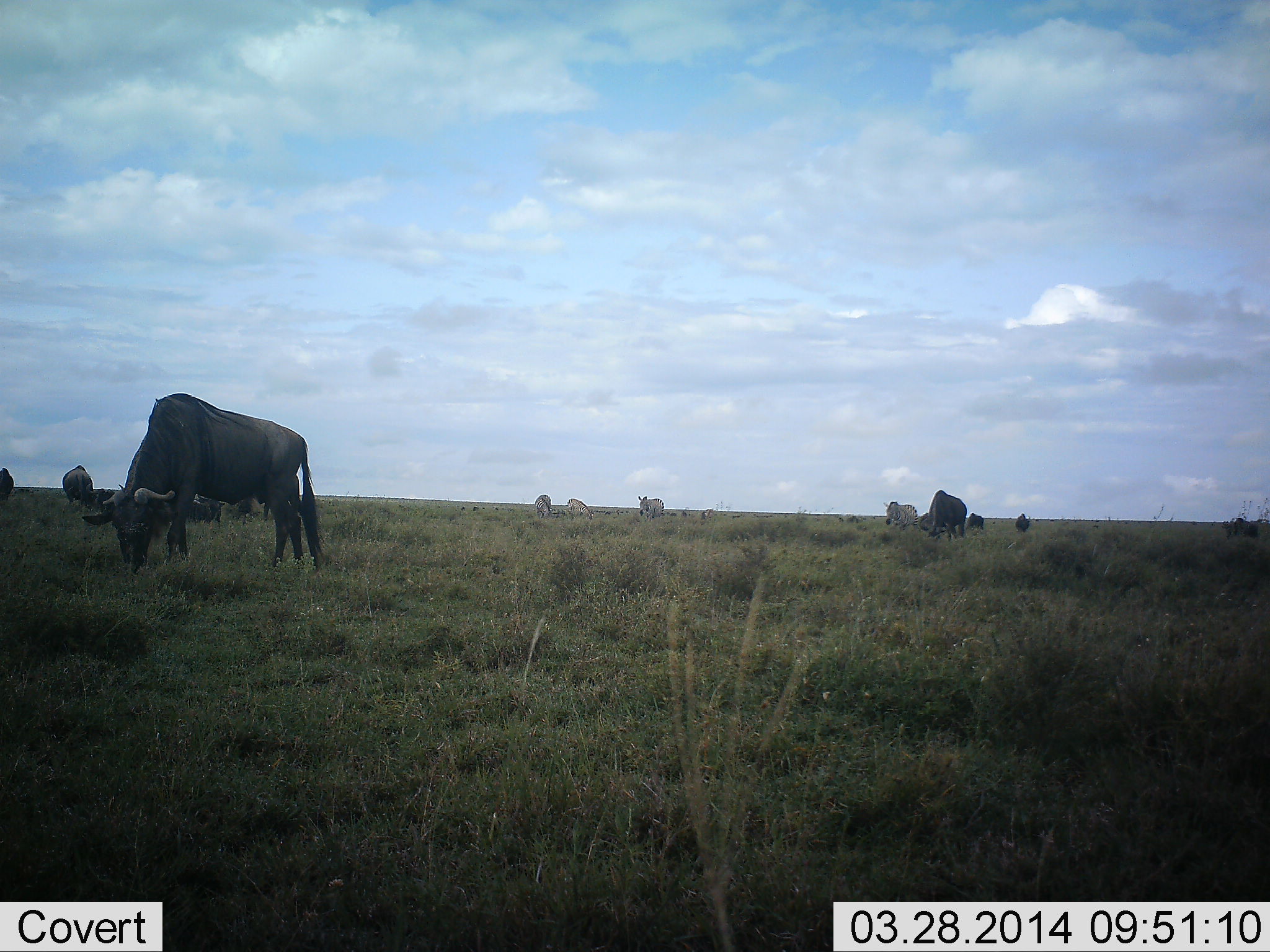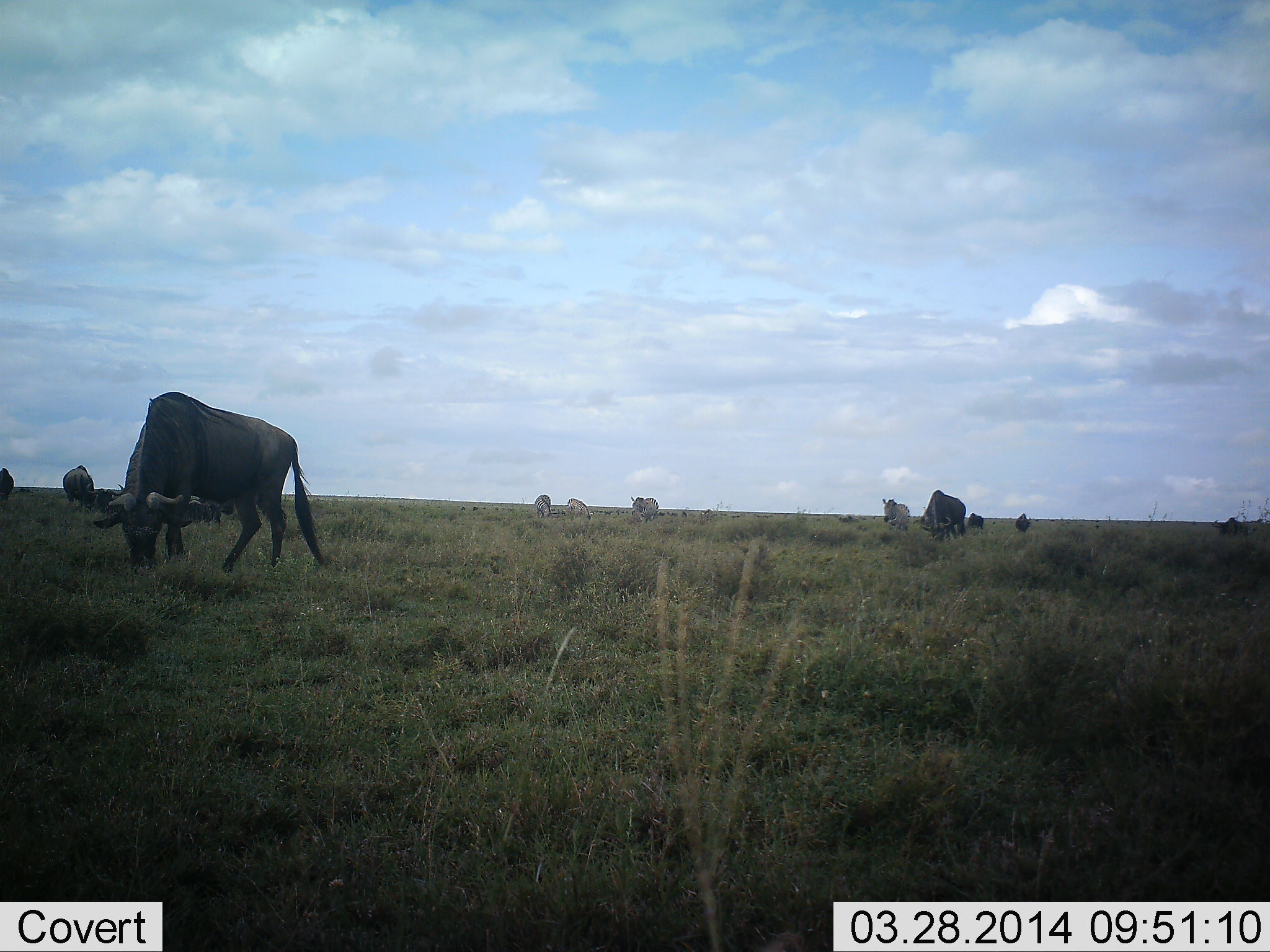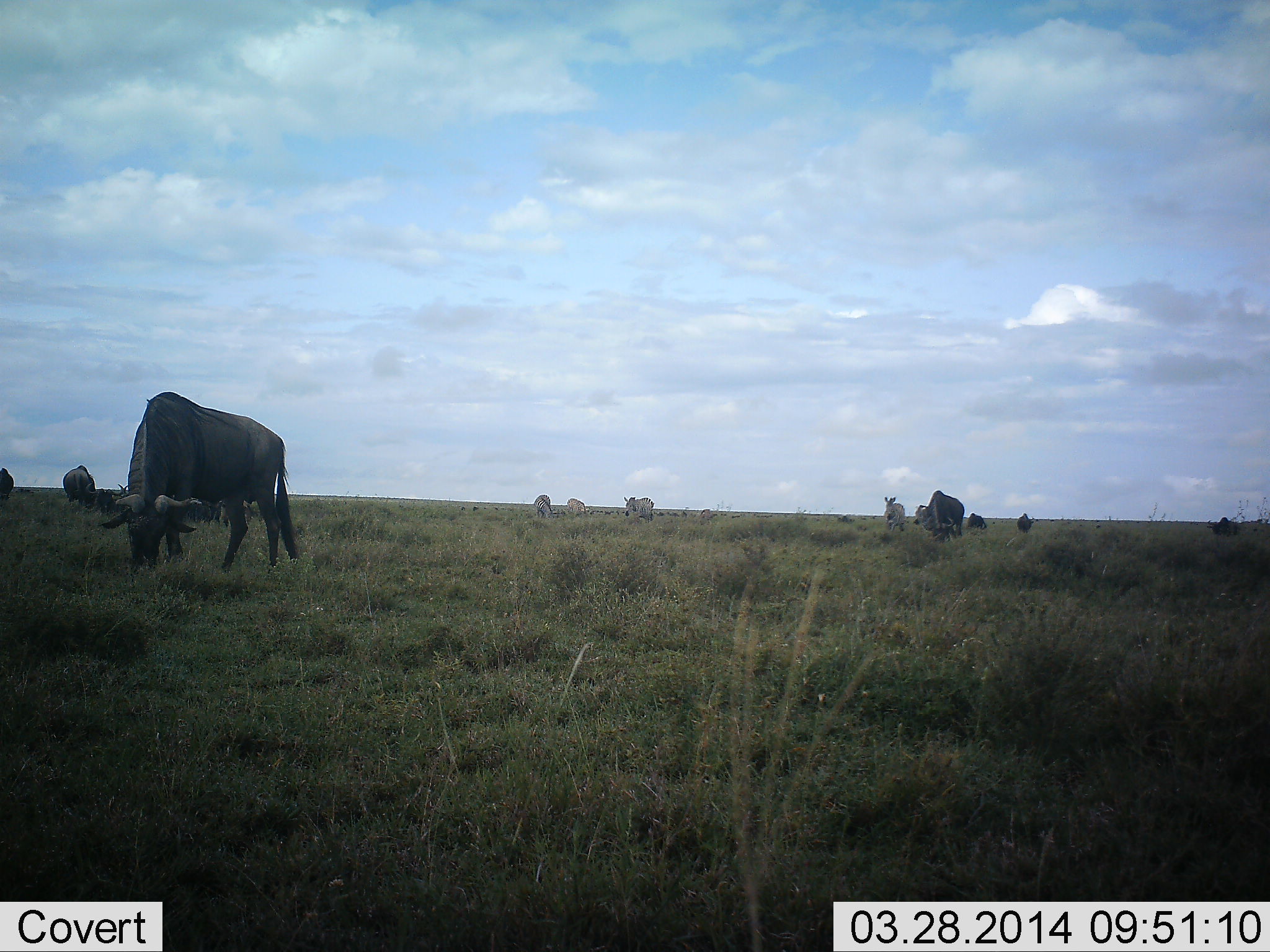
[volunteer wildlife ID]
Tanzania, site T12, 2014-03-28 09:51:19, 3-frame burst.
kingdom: Animalia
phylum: Chordata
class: Mammalia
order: Artiodactyla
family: Bovidae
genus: Connochaetes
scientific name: Connochaetes taurinus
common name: blue wildebeest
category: wildebeest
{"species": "wildebeest (blue wildebeest) (Connochaetes taurinus)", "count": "10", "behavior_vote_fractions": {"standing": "17%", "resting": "0%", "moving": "28%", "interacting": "0%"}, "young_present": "0%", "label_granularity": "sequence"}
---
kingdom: Animalia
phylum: Chordata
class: Mammalia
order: Perissodactyla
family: Equidae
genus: Equus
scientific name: Equus quagga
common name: plains zebra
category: zebra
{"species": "zebra (plains zebra) (Equus quagga)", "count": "4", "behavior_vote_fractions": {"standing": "10%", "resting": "0%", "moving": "40%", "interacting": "0%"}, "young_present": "10%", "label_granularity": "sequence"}